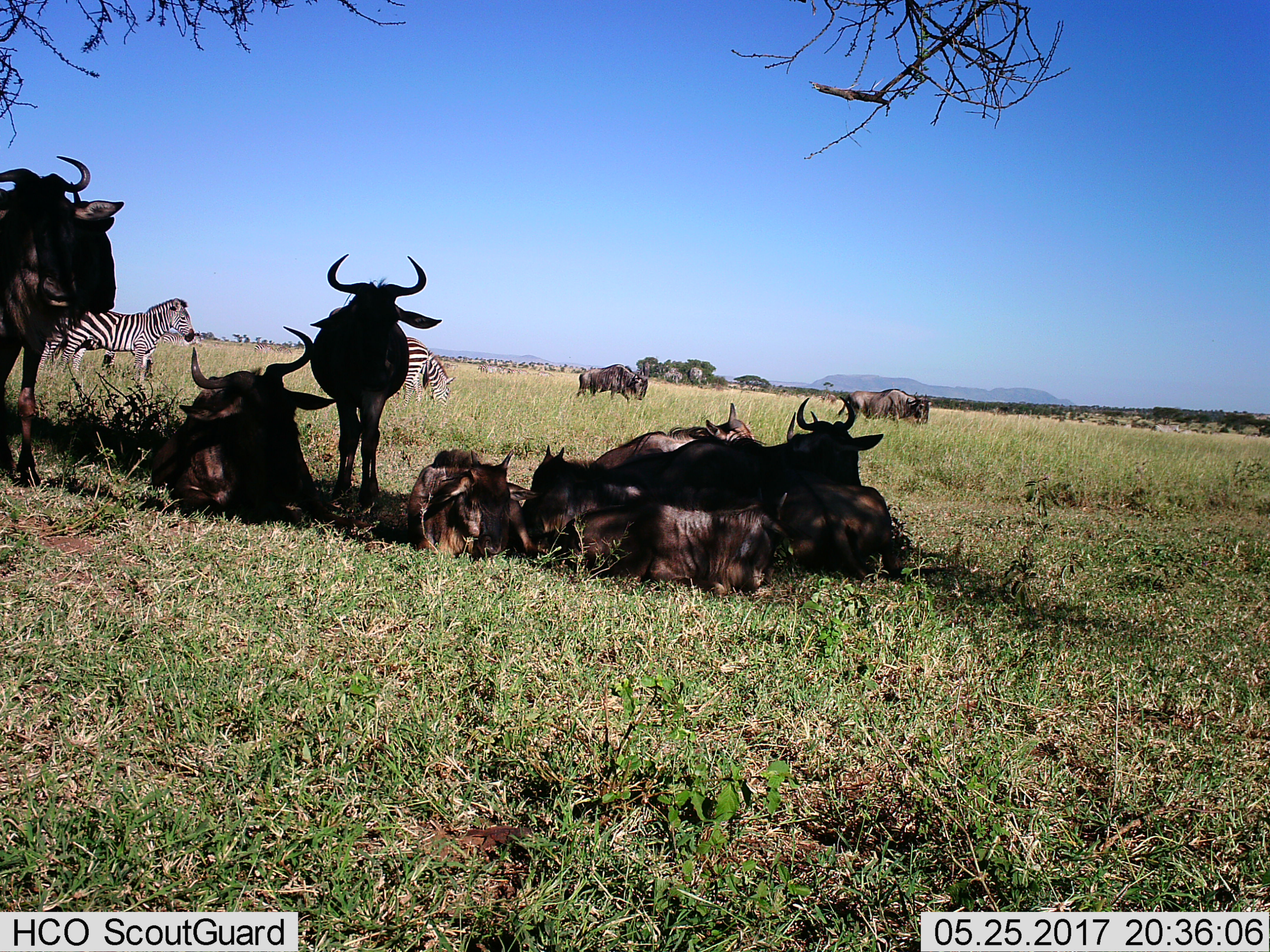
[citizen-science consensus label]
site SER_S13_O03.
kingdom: Animalia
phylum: Chordata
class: Mammalia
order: Artiodactyla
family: Bovidae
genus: Connochaetes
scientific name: Connochaetes taurinus taurinus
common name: blue wildebeest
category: wildebeestblue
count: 11-50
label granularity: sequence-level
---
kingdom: Animalia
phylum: Chordata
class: Mammalia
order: Perissodactyla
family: Equidae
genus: Equus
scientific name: Equus quagga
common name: plains zebra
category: zebraplains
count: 2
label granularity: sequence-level